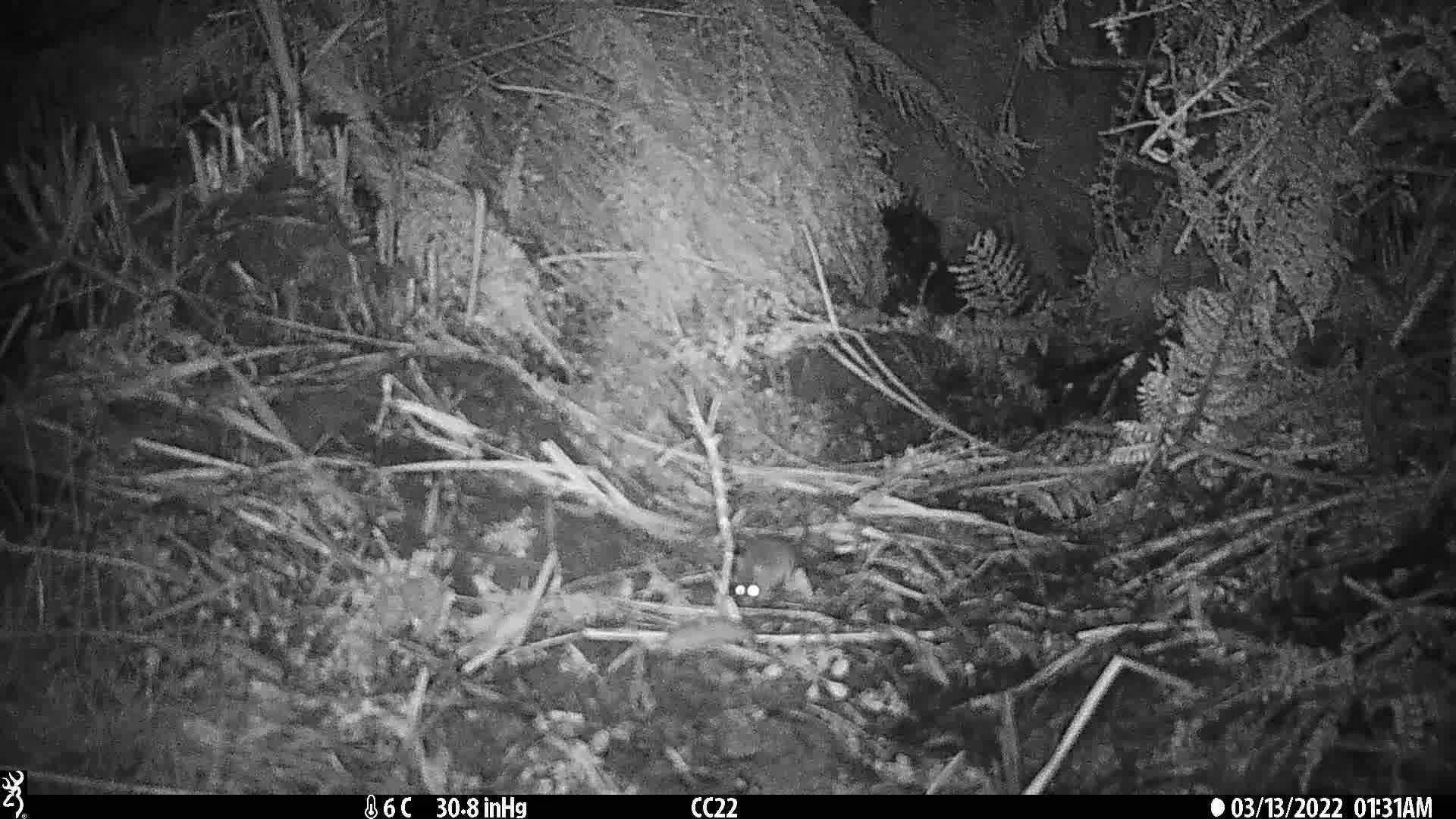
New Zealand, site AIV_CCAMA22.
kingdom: Animalia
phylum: Chordata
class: Mammalia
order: Rodentia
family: Muridae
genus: Mus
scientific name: Mus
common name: mouse